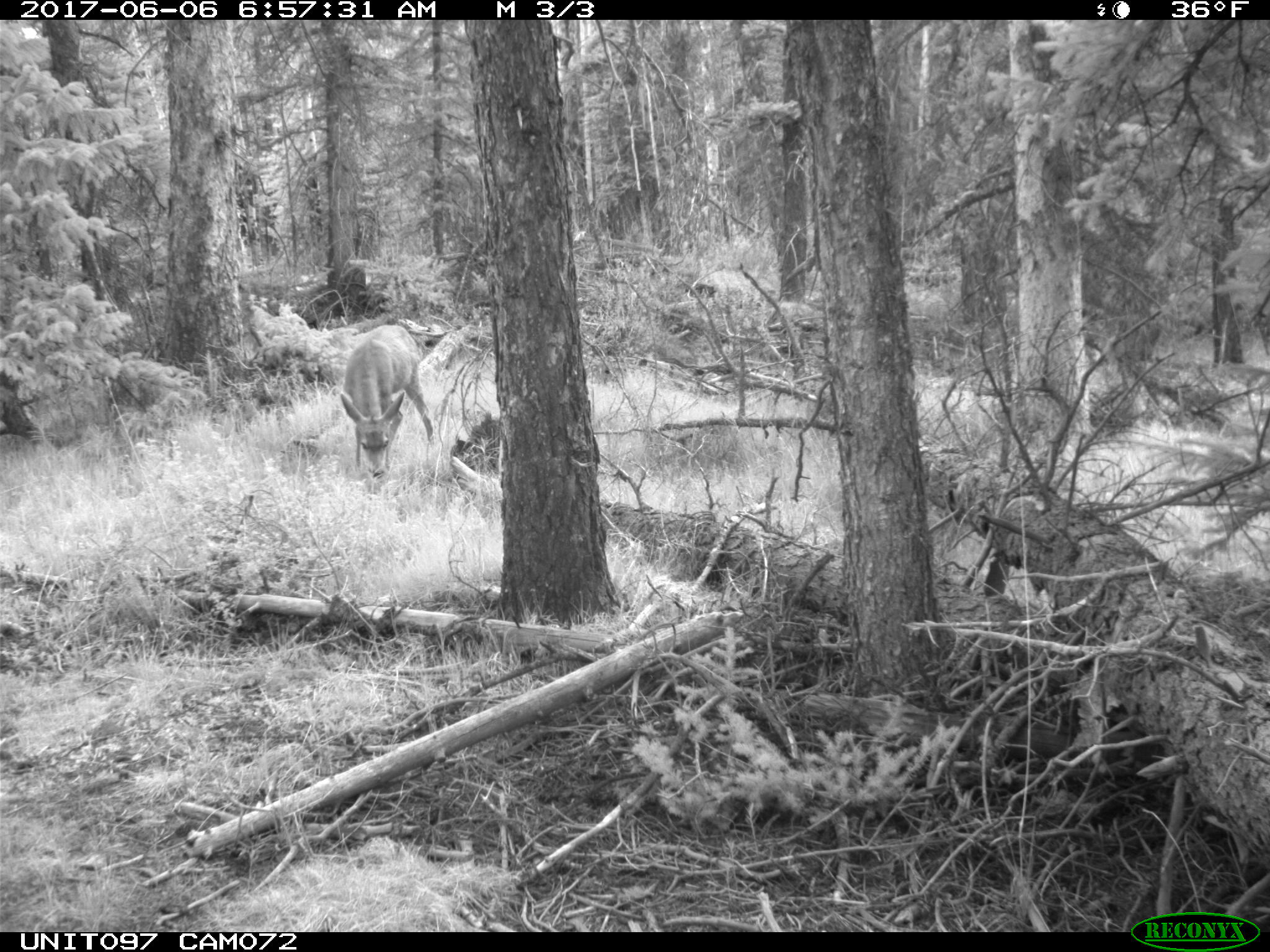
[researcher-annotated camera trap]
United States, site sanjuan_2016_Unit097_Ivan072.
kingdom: Animalia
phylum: Chordata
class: Mammalia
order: Artiodactyla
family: Cervidae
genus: Odocoileus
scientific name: Odocoileus hemionus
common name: mule deer